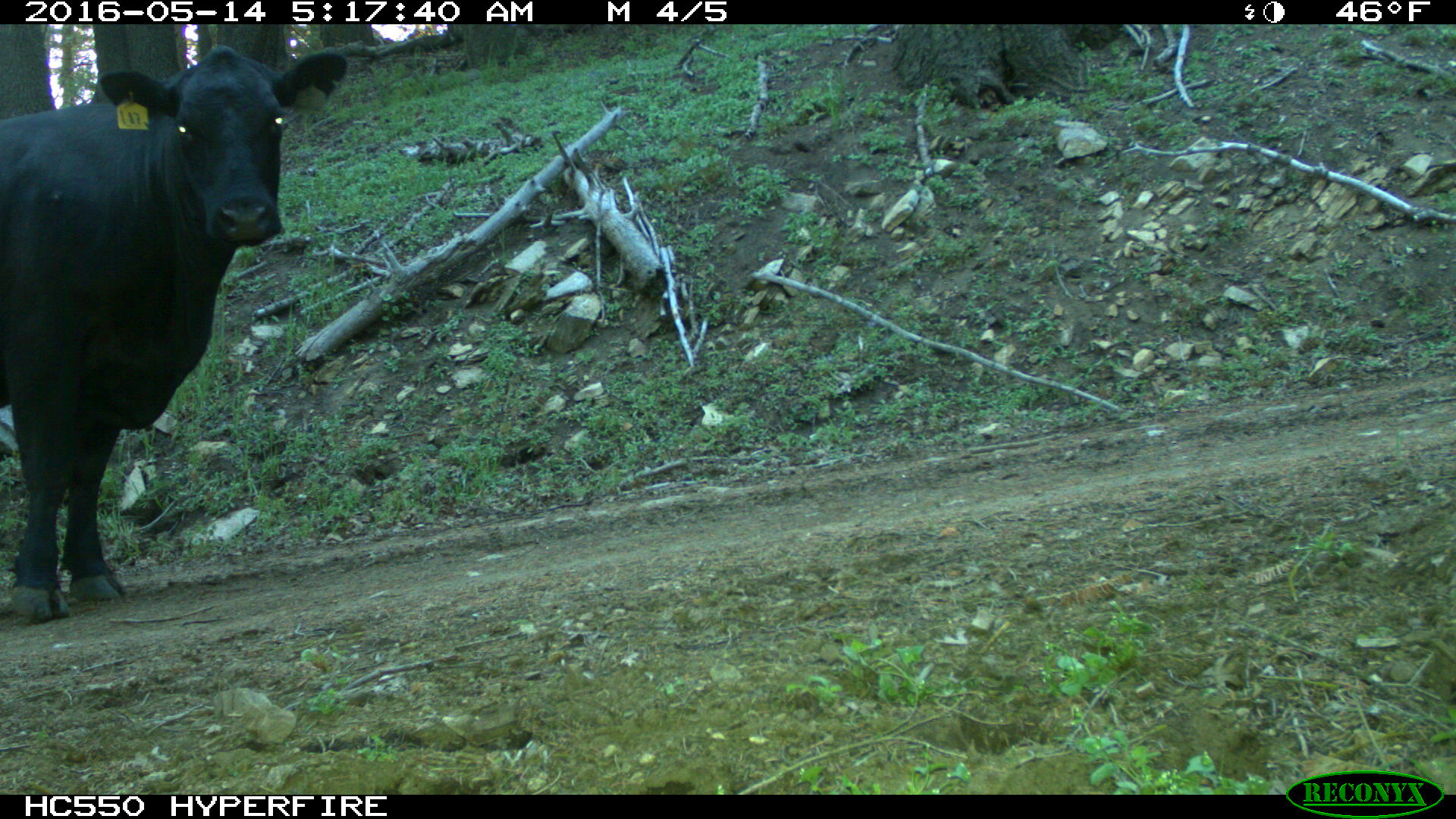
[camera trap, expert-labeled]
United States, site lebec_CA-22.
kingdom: Animalia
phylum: Chordata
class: Mammalia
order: Artiodactyla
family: Bovidae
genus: Bos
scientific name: Bos taurus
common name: domestic cow